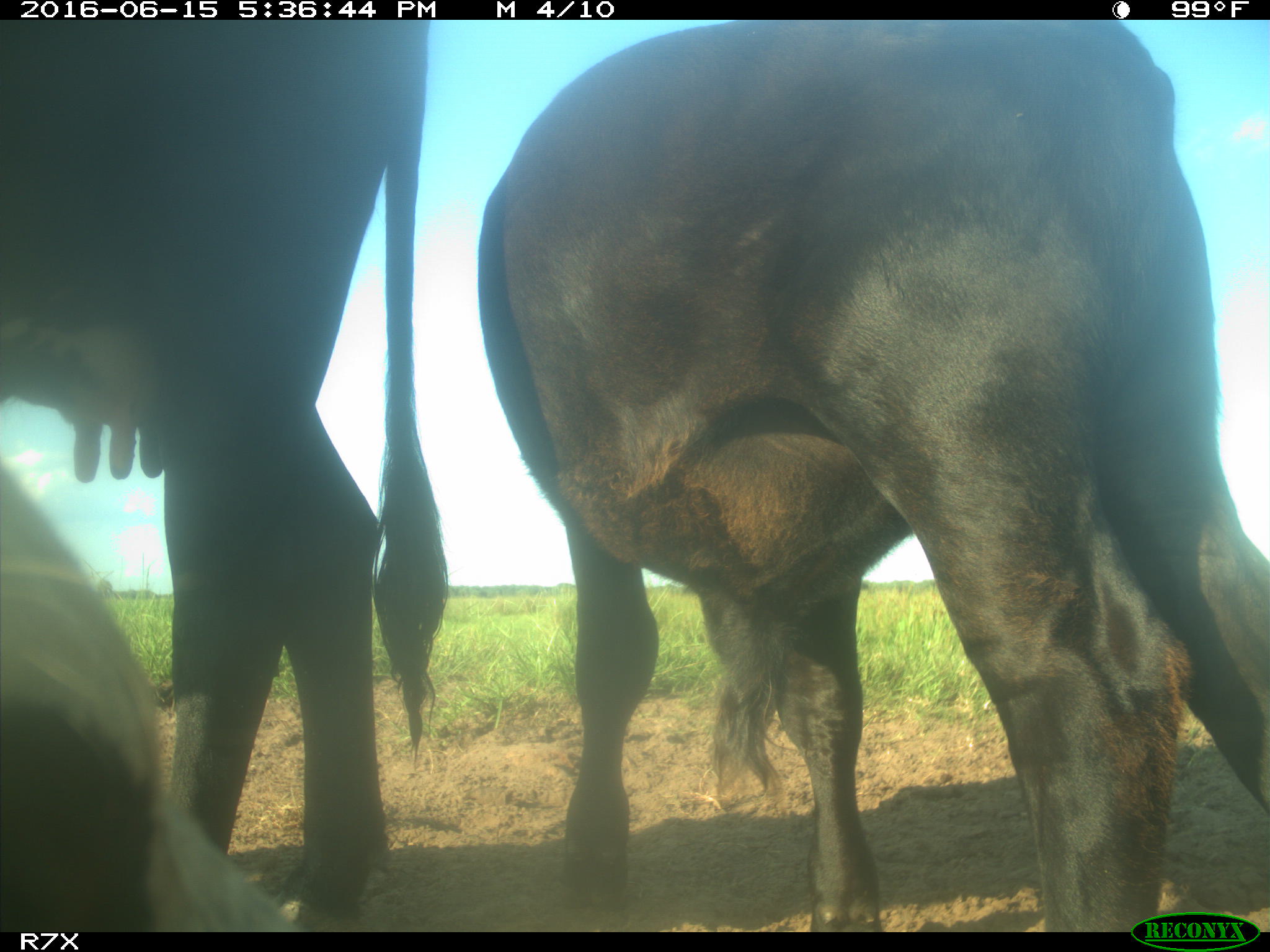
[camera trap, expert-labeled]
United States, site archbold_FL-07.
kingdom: Animalia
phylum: Chordata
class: Mammalia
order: Artiodactyla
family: Bovidae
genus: Bos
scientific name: Bos taurus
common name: domestic cow